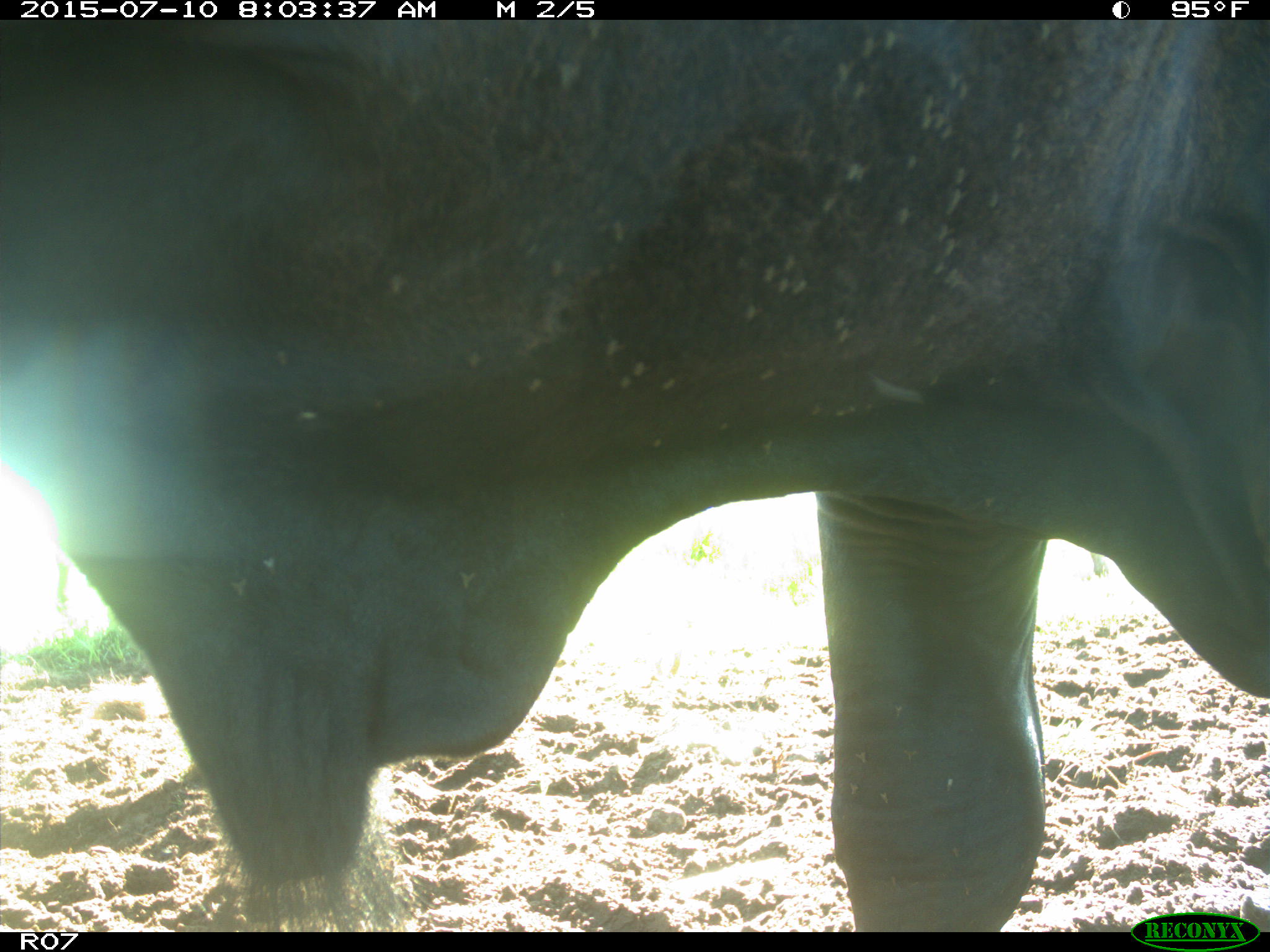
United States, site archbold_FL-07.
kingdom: Animalia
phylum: Chordata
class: Mammalia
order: Artiodactyla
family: Bovidae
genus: Bos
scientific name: Bos taurus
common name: domestic cow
Bos taurus (domestic cow).